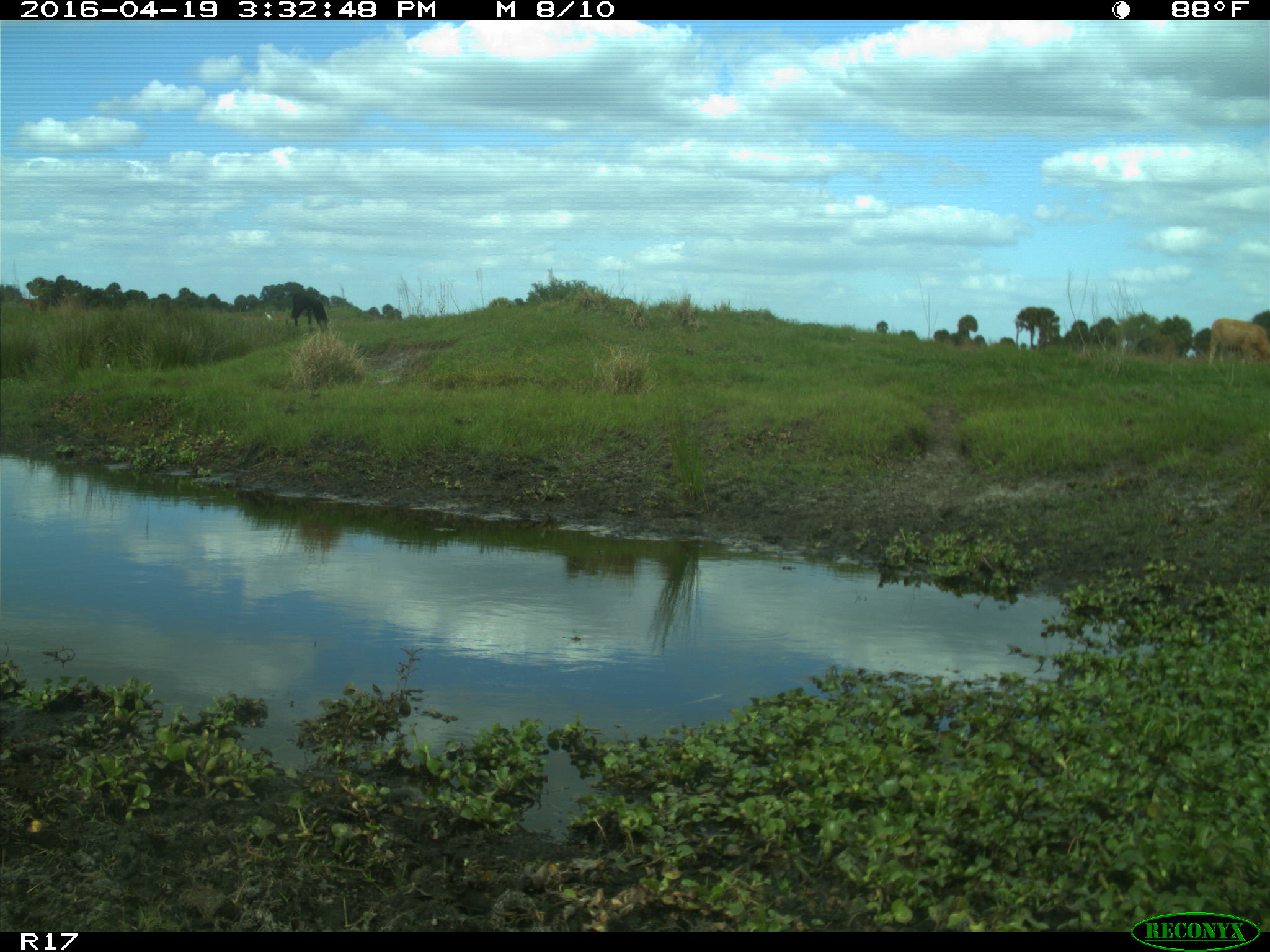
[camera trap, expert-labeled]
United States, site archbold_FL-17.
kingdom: Animalia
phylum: Chordata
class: Mammalia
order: Artiodactyla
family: Bovidae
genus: Bos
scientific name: Bos taurus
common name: domestic cow